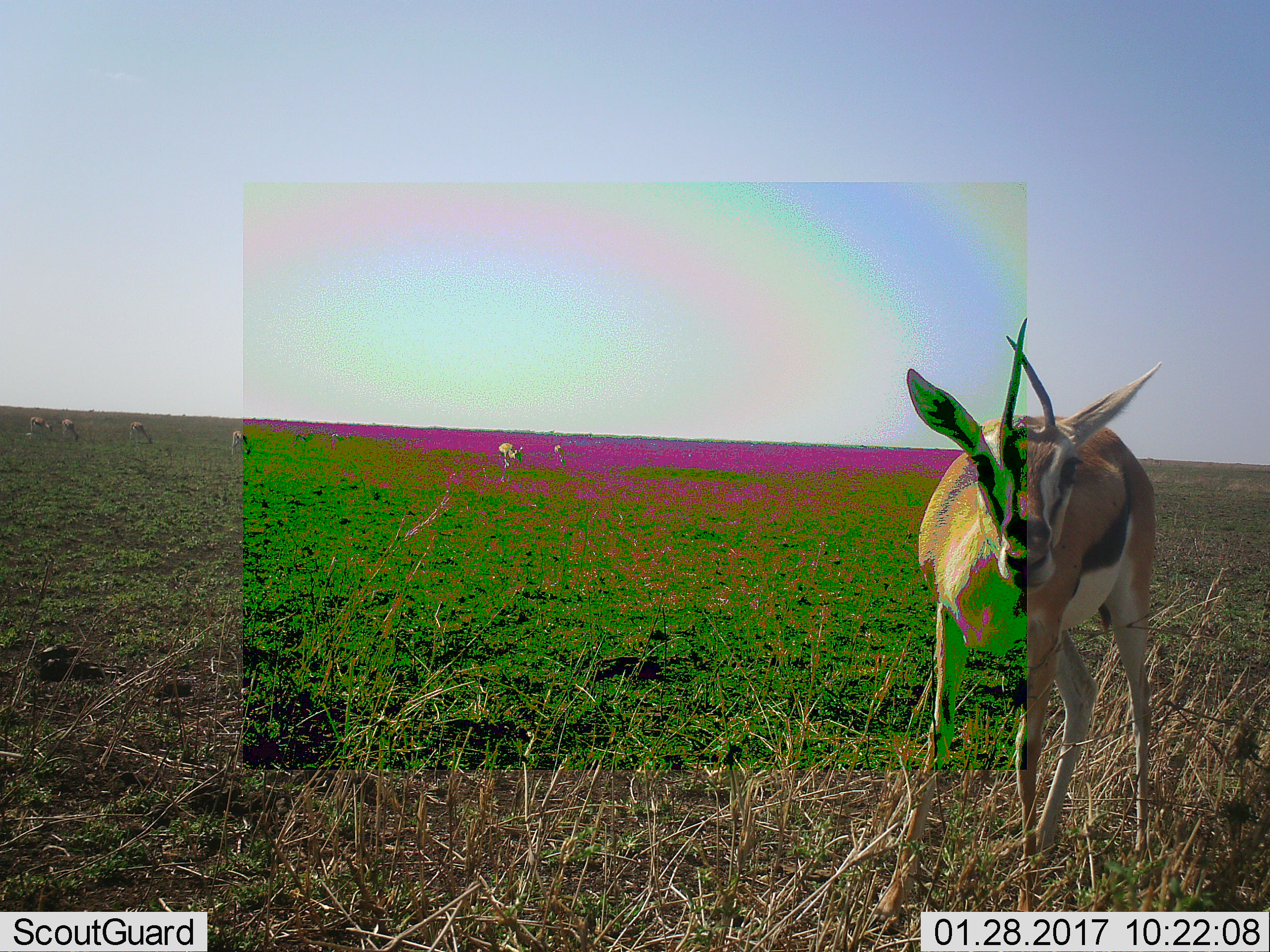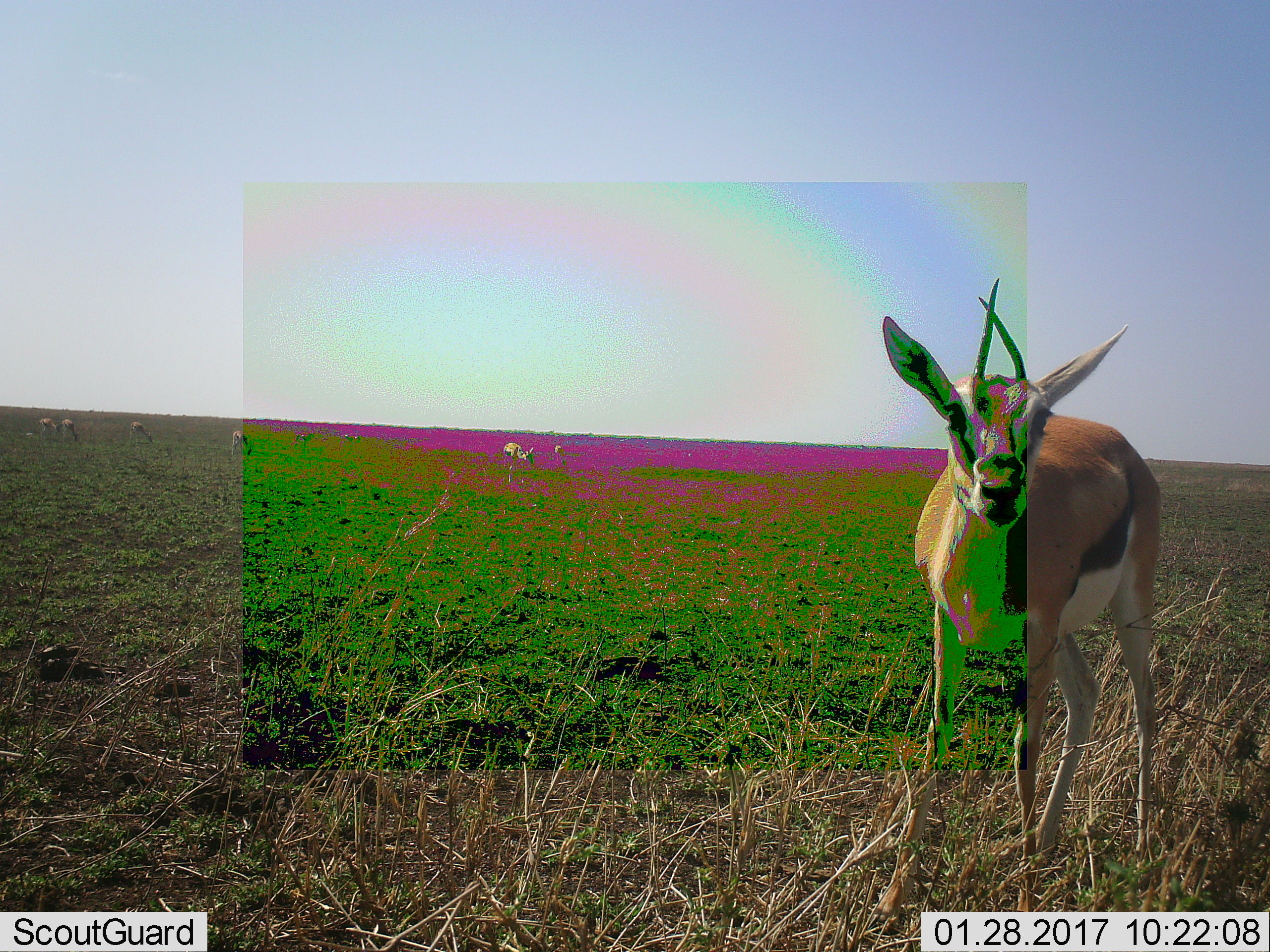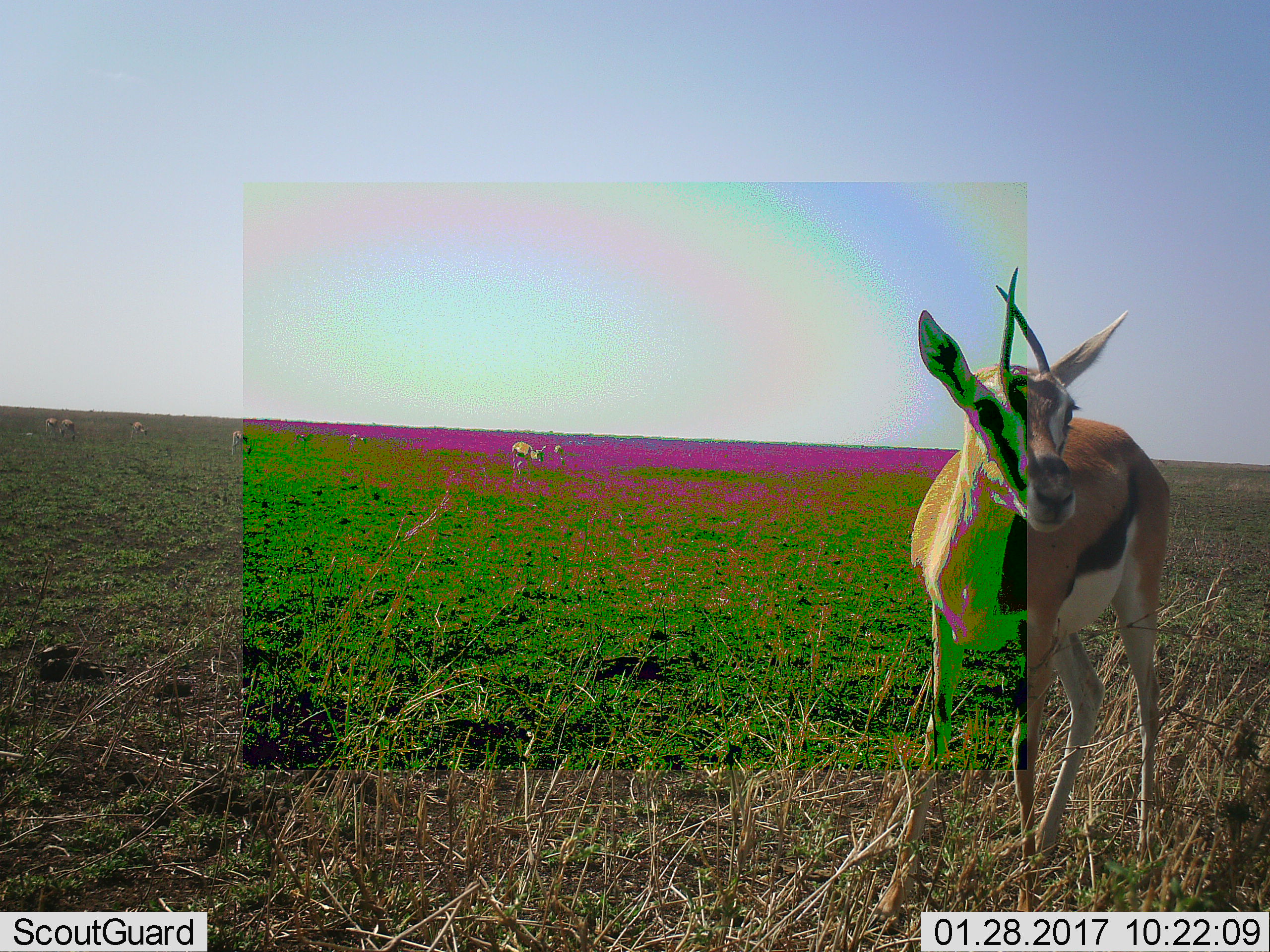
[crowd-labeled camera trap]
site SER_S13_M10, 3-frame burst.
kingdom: Animalia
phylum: Chordata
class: Mammalia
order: Artiodactyla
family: Bovidae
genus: Eudorcas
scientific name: Eudorcas thomsonii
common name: thomson's gazelle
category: gazellethomsons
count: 8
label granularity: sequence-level